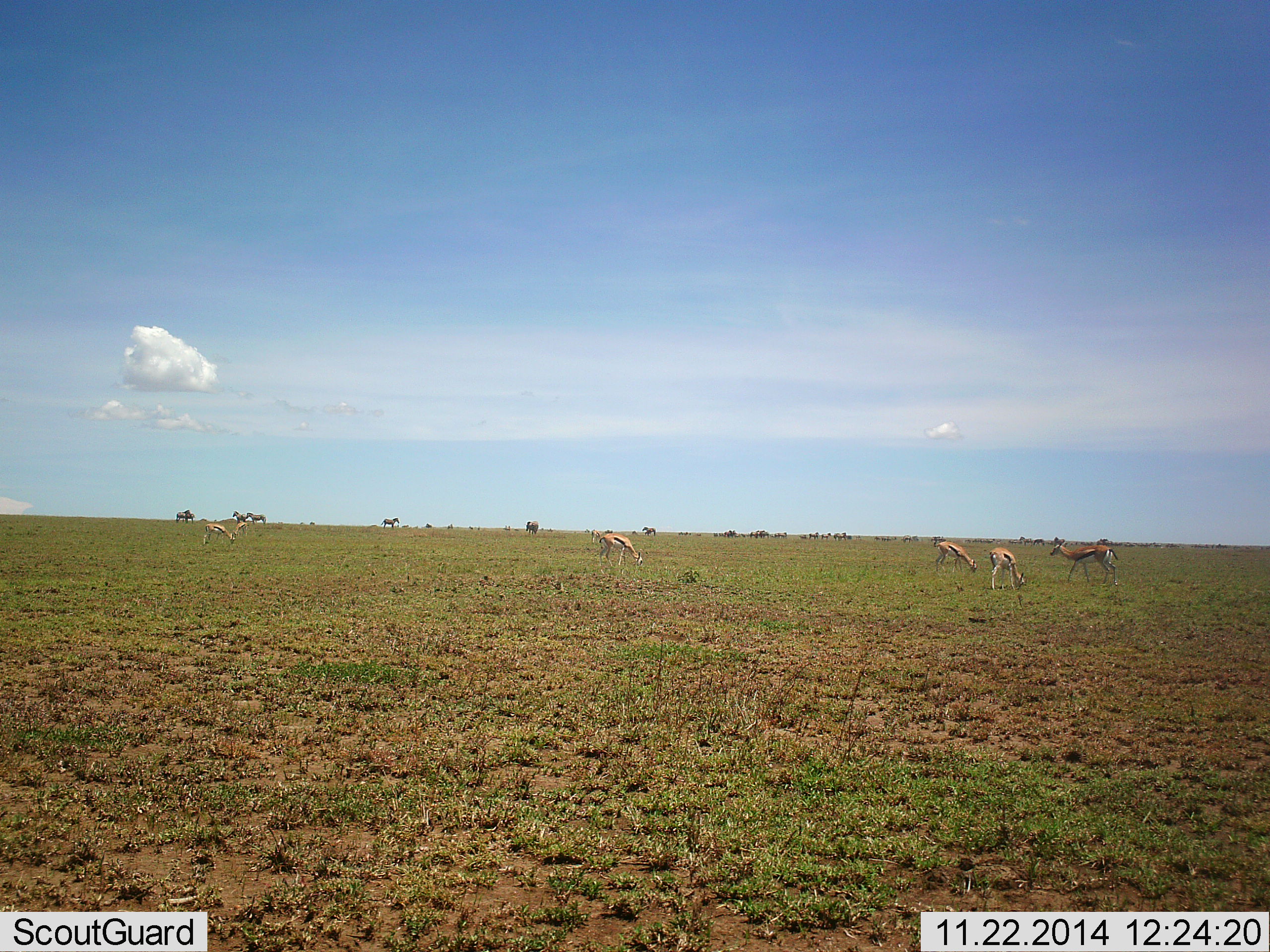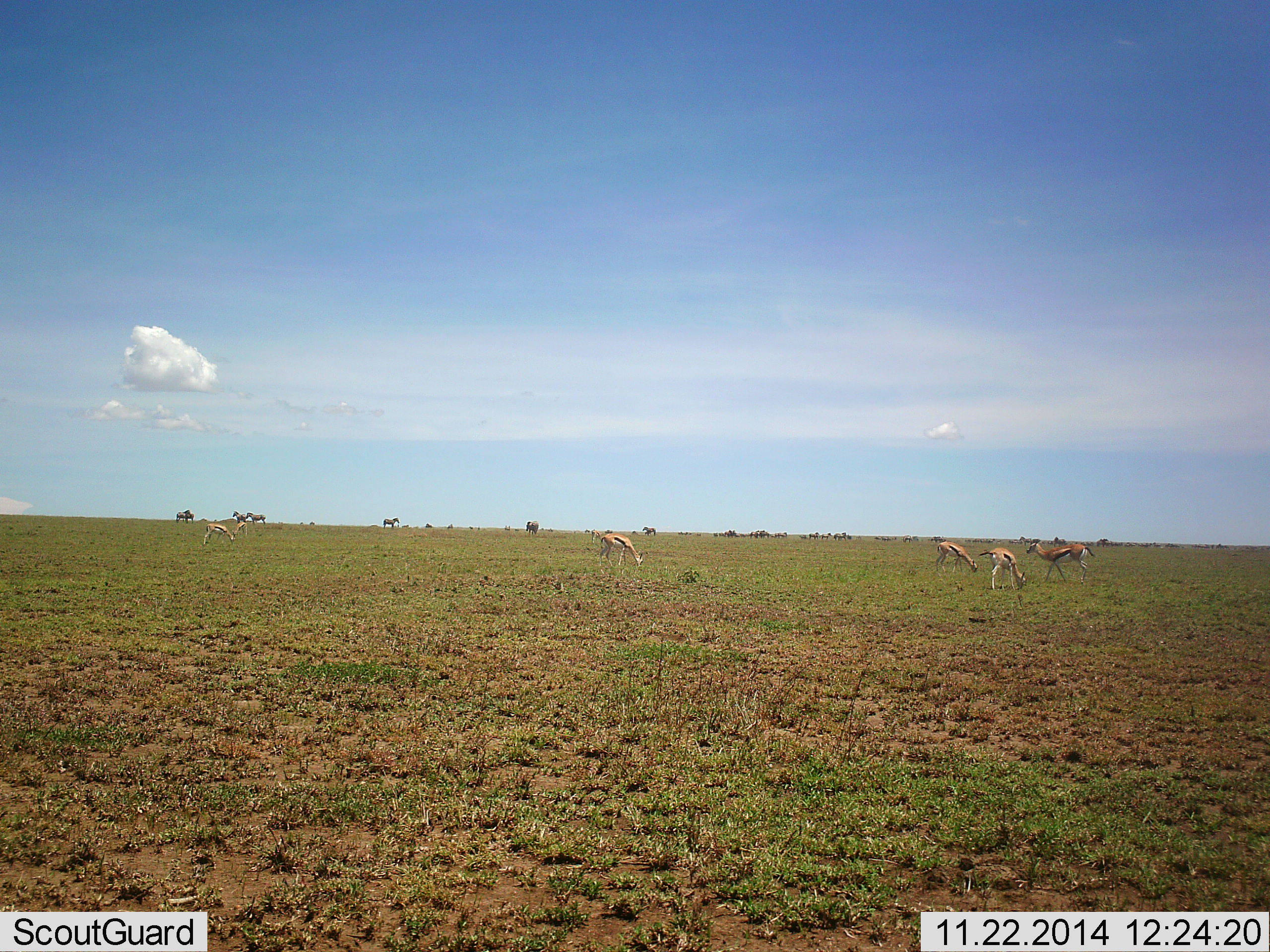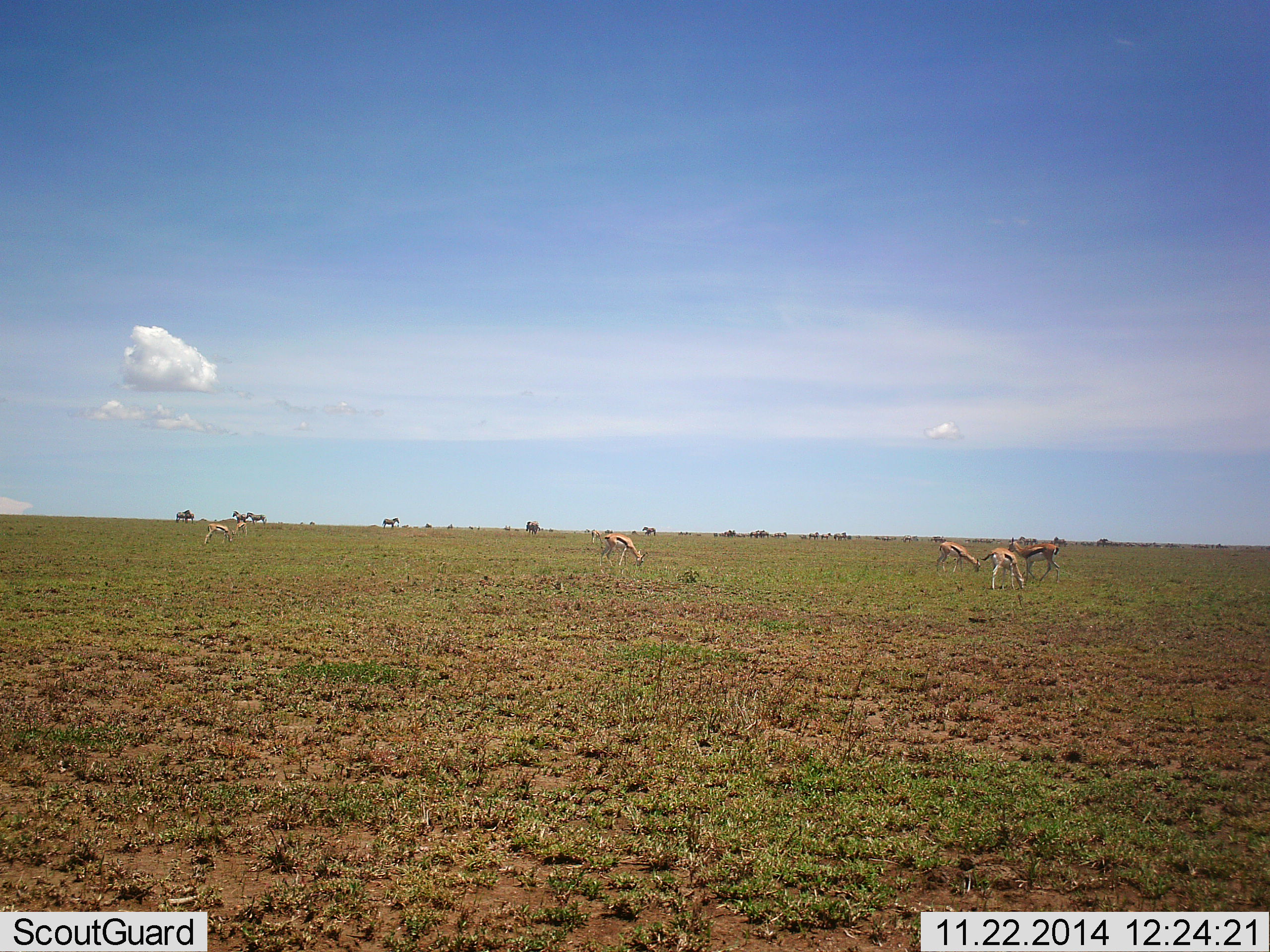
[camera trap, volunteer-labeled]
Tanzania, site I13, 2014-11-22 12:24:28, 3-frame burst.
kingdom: Animalia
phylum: Chordata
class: Mammalia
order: Artiodactyla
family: Bovidae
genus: Eudorcas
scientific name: Eudorcas thomsonii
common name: thomson's gazelle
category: gazellethomsons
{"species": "gazellethomsons (thomson's gazelle) (Eudorcas thomsonii)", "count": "6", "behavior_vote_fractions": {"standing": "25%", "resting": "8%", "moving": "58%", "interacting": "0%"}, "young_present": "0%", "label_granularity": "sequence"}